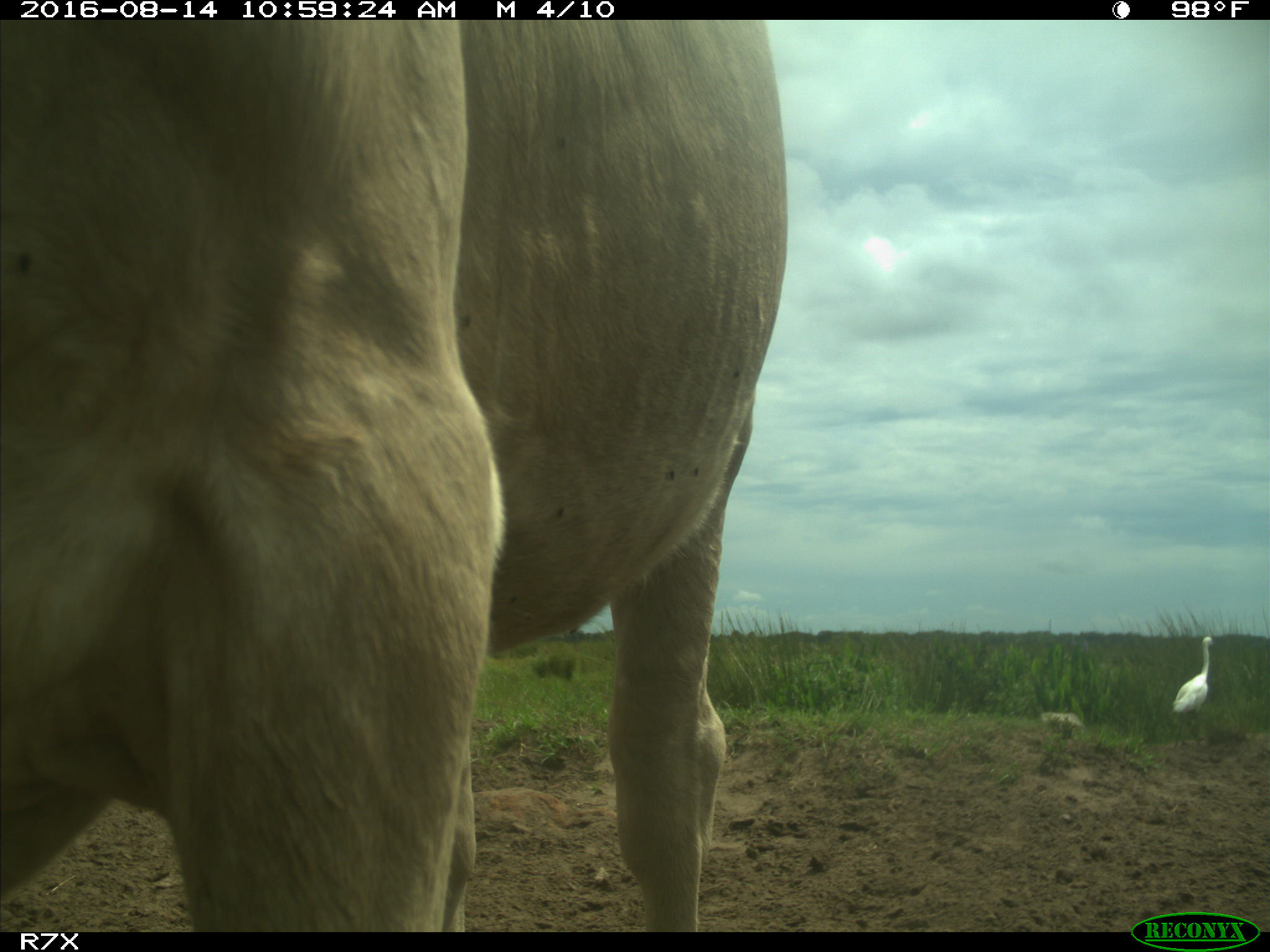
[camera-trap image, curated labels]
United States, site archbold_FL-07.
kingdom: Animalia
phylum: Chordata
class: Mammalia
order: Artiodactyla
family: Bovidae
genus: Bos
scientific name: Bos taurus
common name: domestic cow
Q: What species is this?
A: Bos taurus (domestic cow).